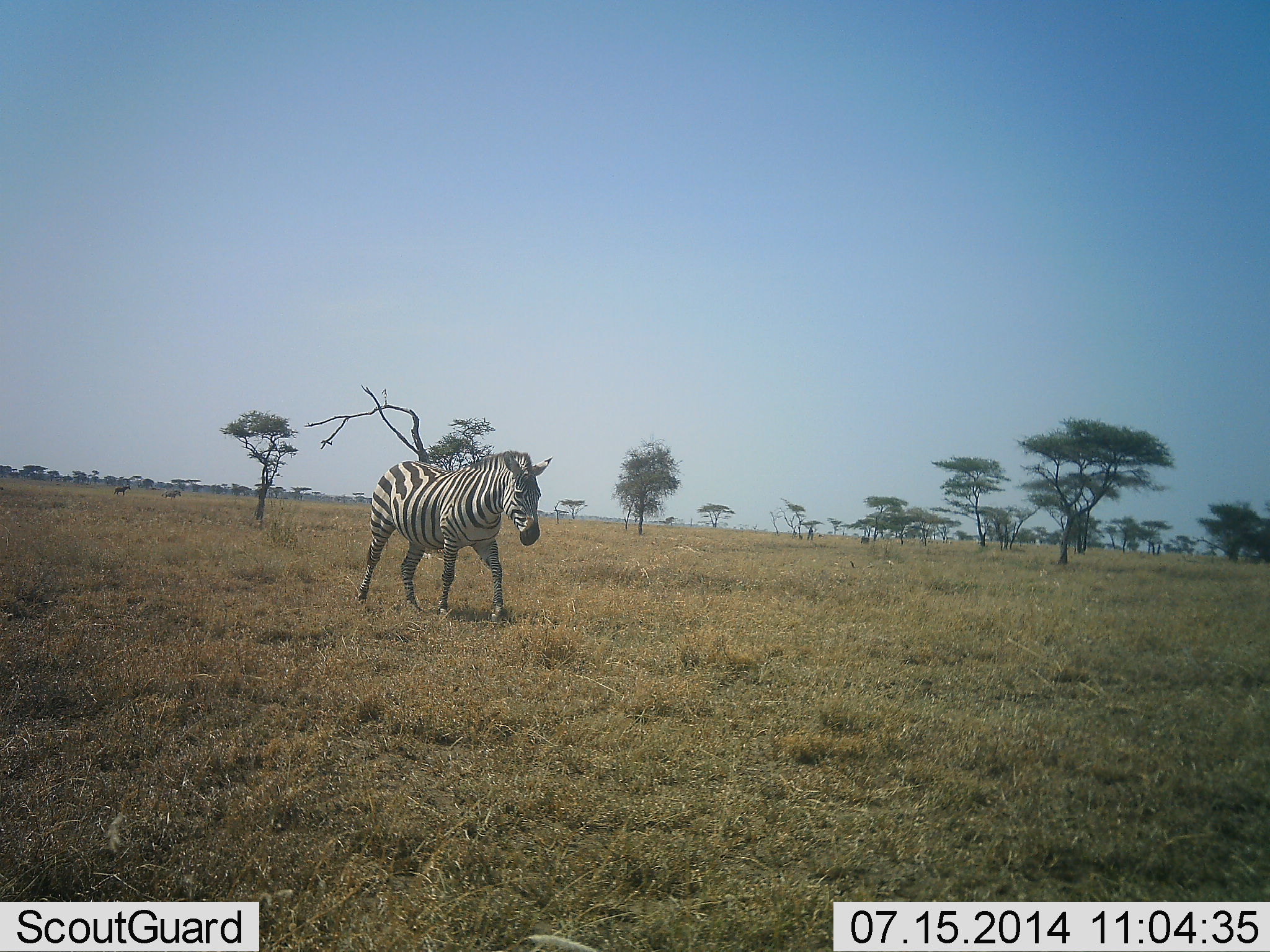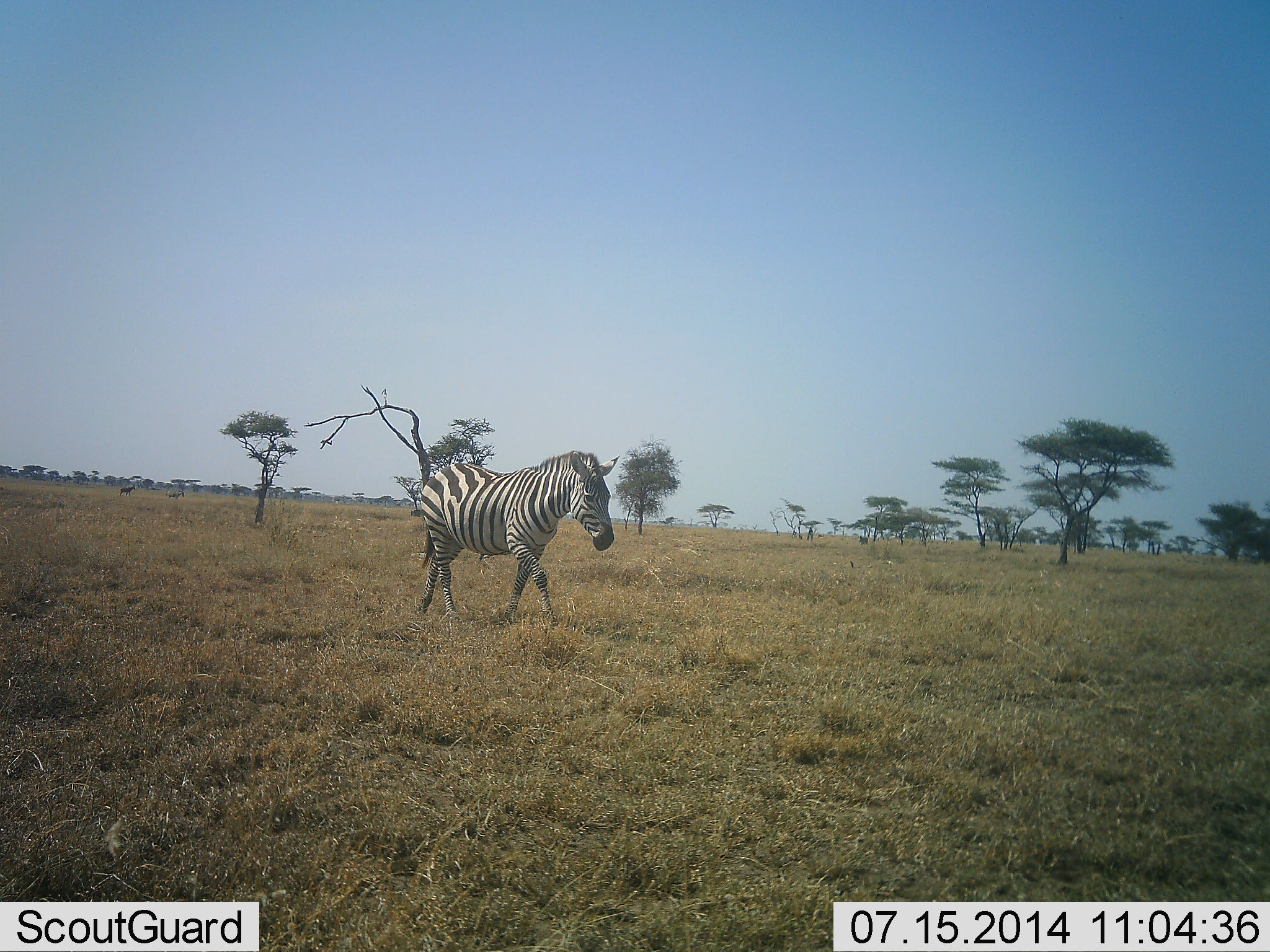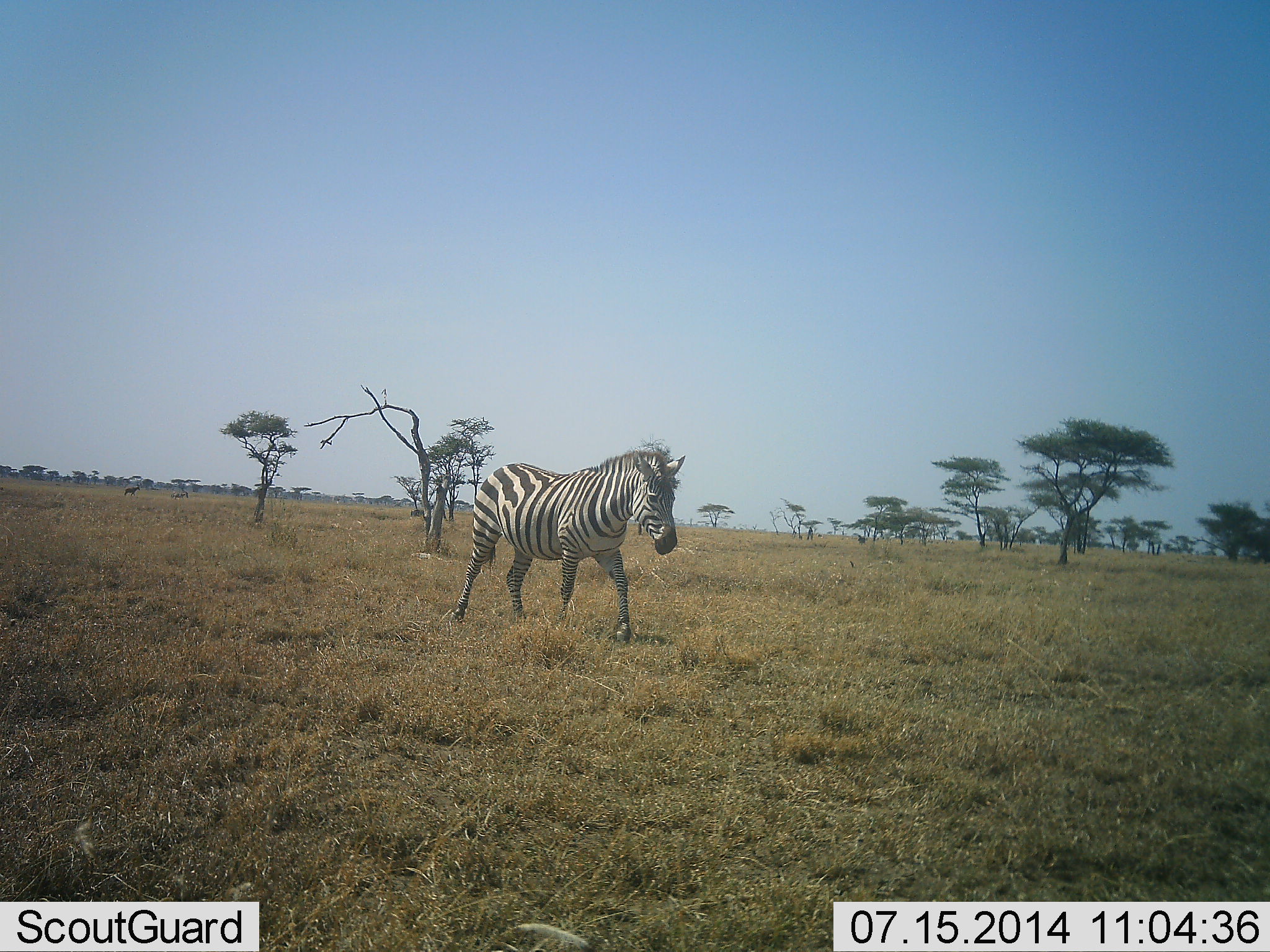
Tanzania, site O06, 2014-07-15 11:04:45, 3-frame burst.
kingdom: Animalia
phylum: Chordata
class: Mammalia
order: Perissodactyla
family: Equidae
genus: Equus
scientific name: Equus quagga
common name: plains zebra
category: zebra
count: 1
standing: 0%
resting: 0%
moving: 100%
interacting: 0%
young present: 0%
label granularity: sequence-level